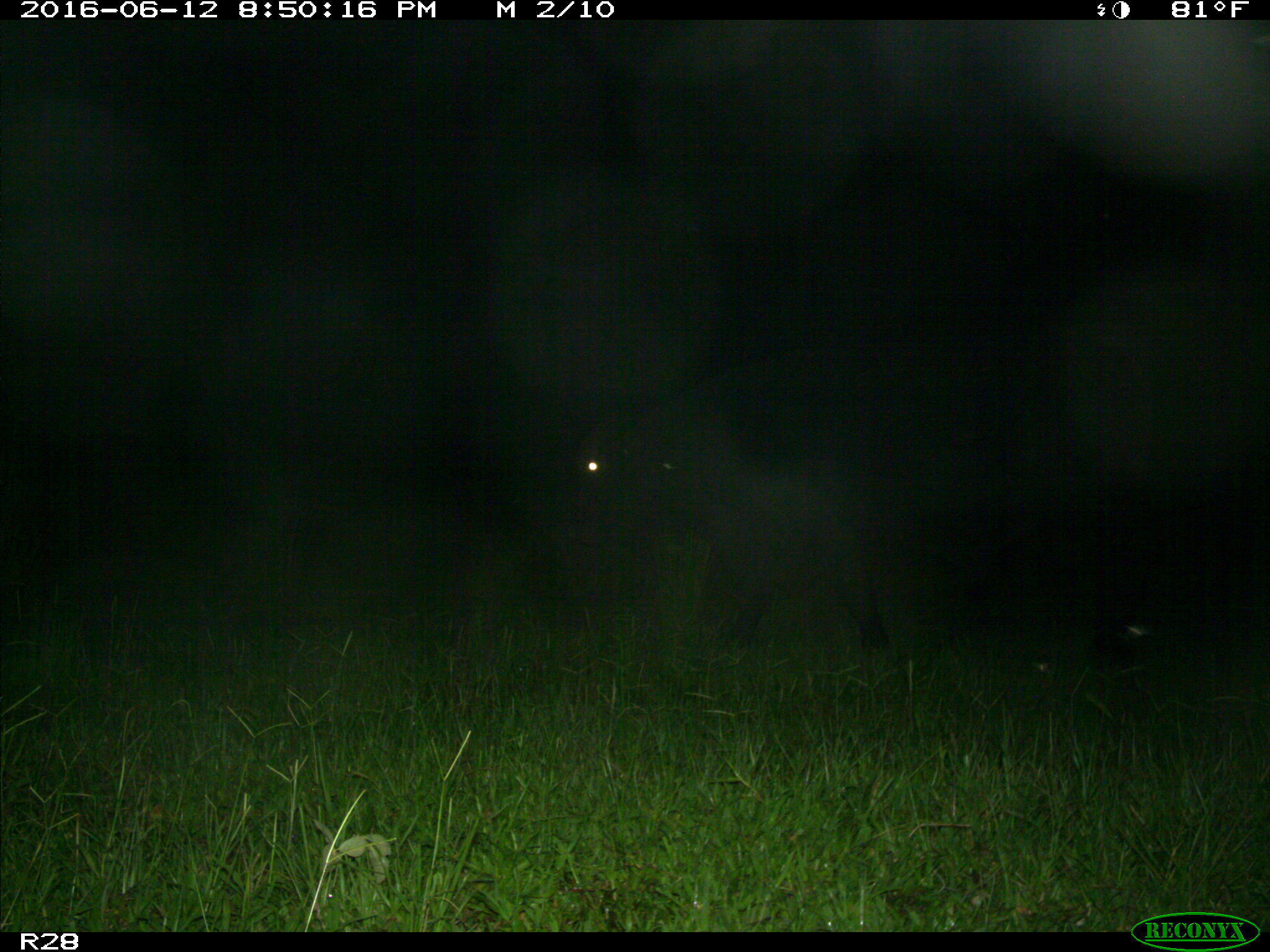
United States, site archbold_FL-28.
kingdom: Animalia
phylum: Chordata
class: Mammalia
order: Artiodactyla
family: Bovidae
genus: Bos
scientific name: Bos taurus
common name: domestic cow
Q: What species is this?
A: Bos taurus (domestic cow).